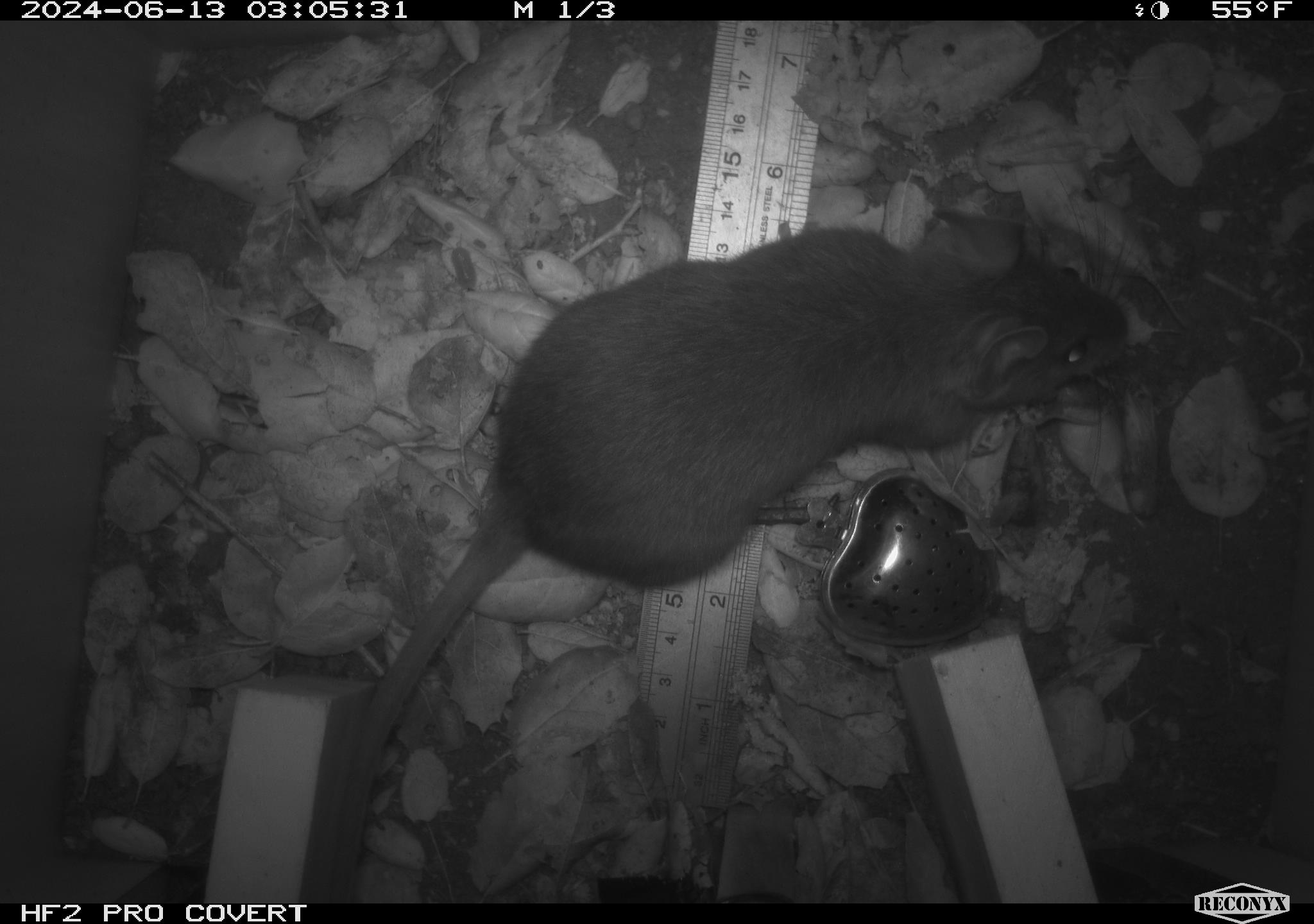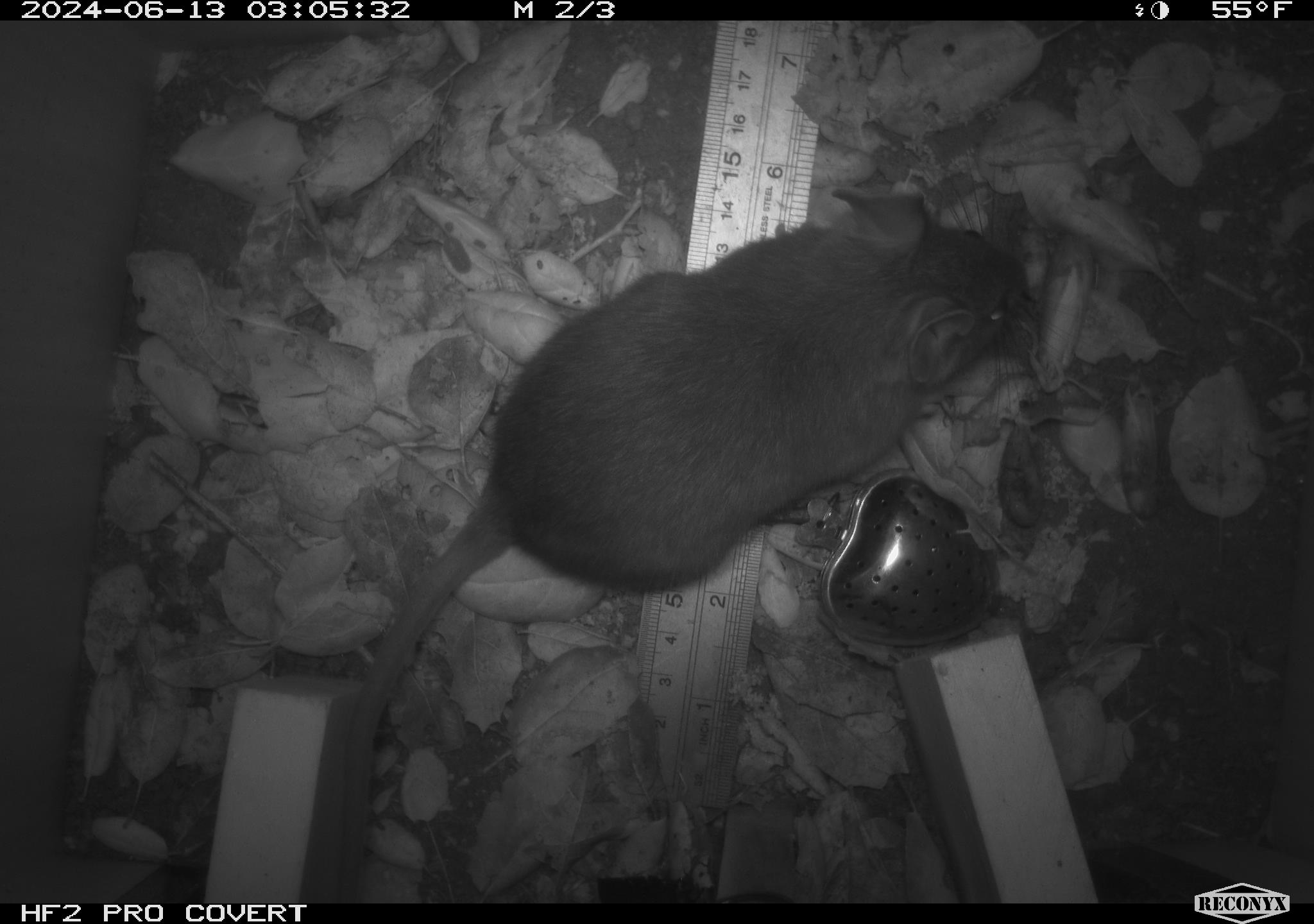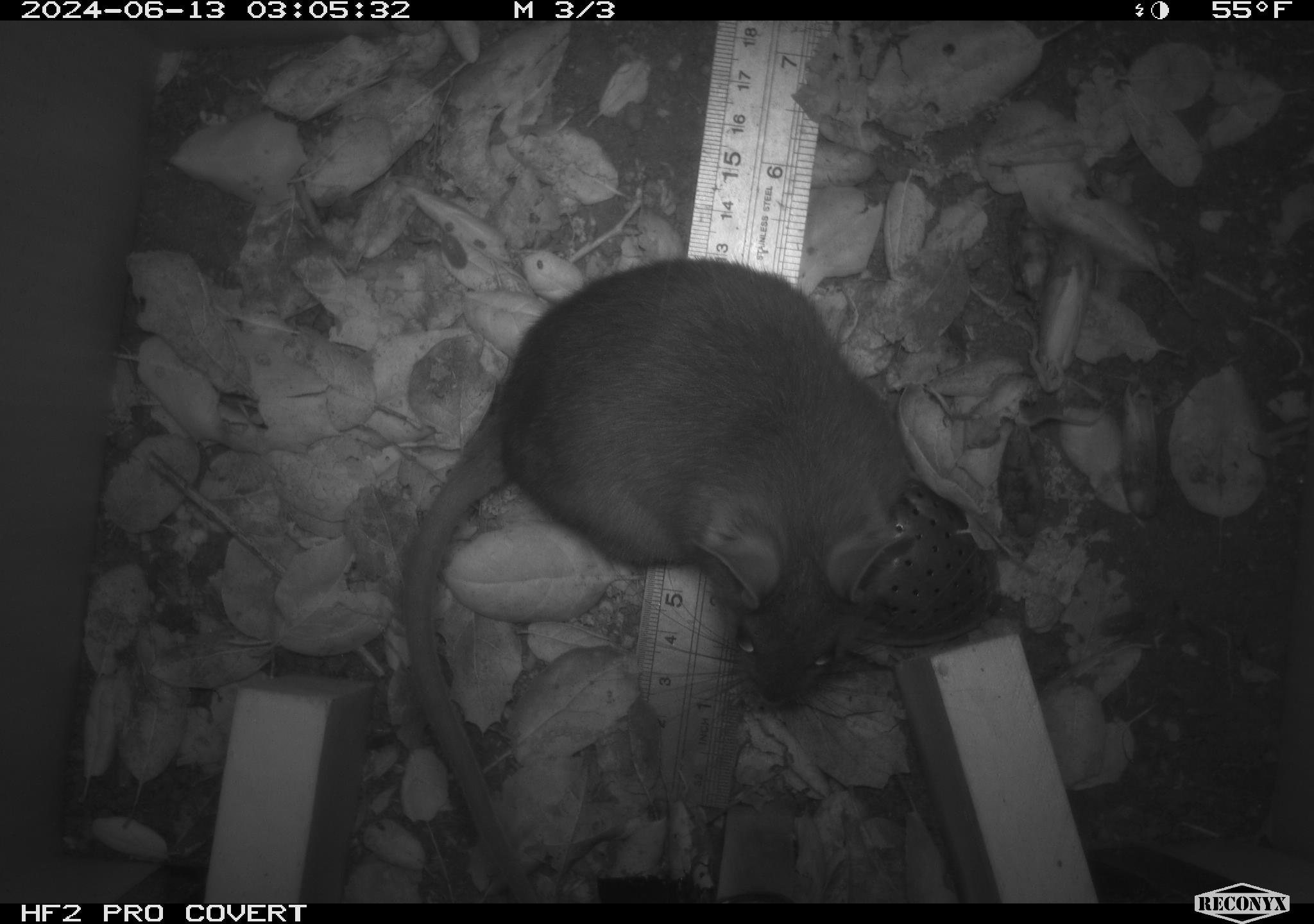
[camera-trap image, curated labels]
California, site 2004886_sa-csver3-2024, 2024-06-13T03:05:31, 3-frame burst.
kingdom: Animalia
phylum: Chordata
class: Mammalia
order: Rodentia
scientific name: Rodentia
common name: rodent